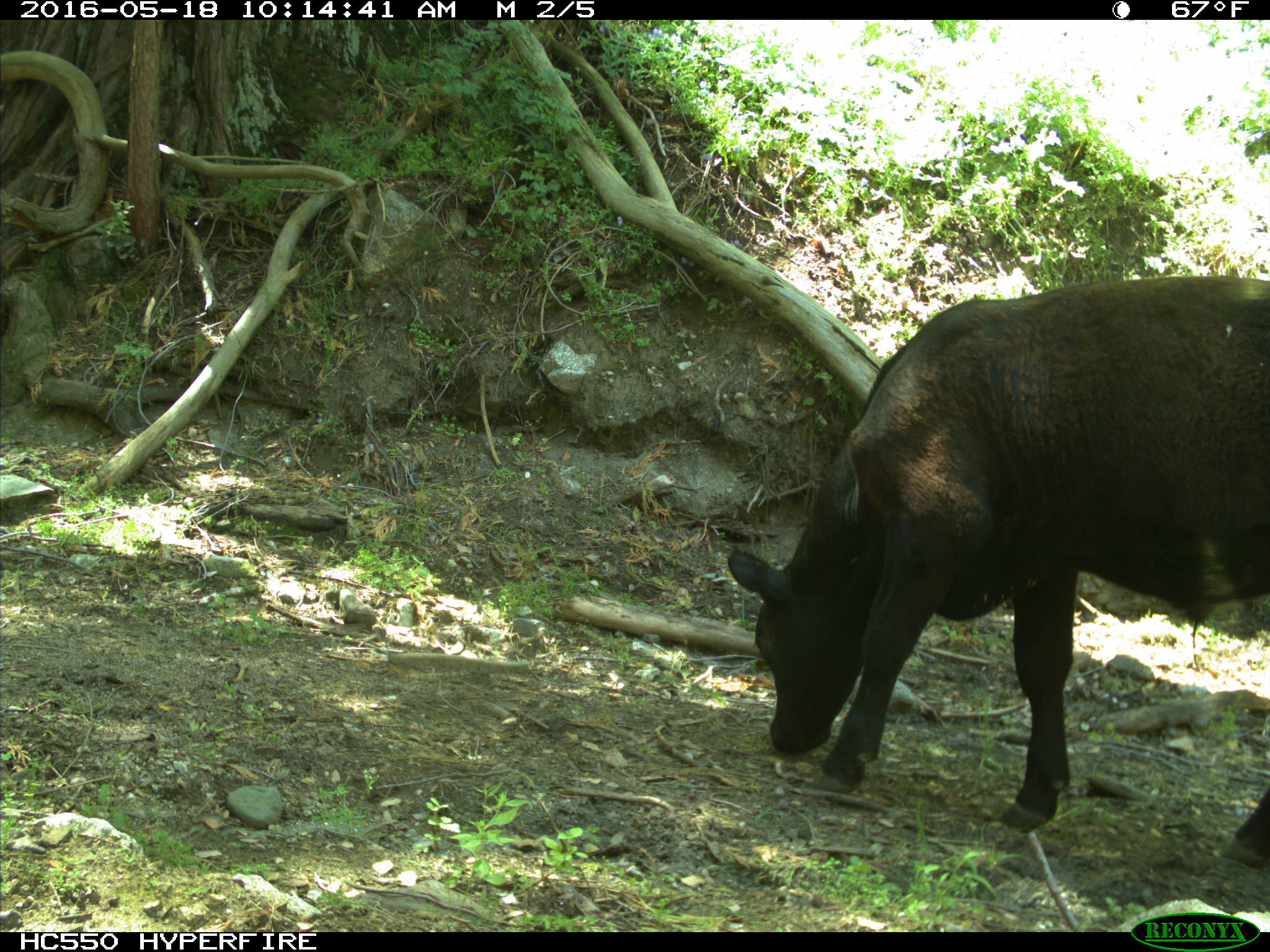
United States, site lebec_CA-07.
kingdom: Animalia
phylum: Chordata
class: Mammalia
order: Artiodactyla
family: Bovidae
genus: Bos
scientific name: Bos taurus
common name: domestic cow